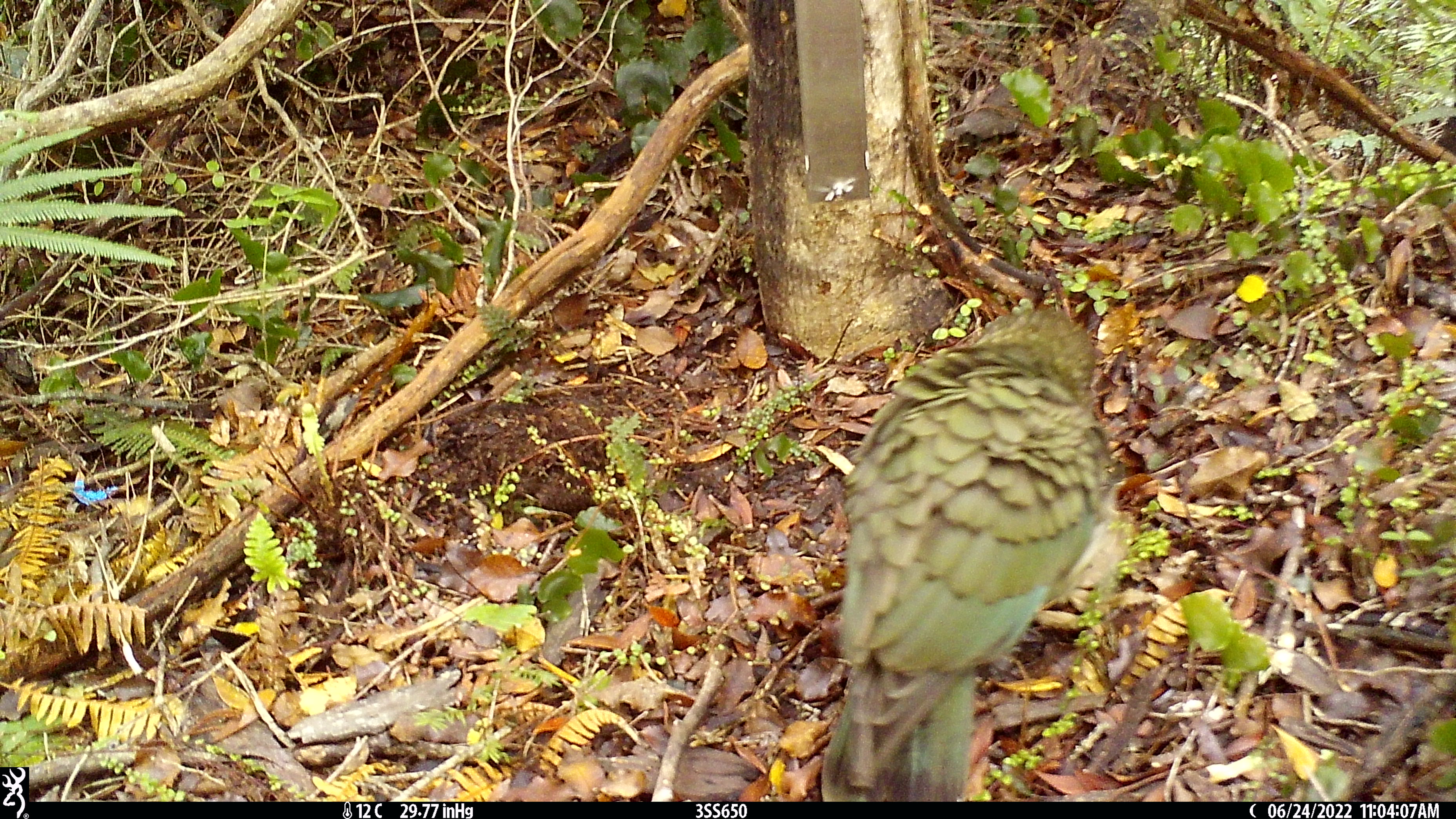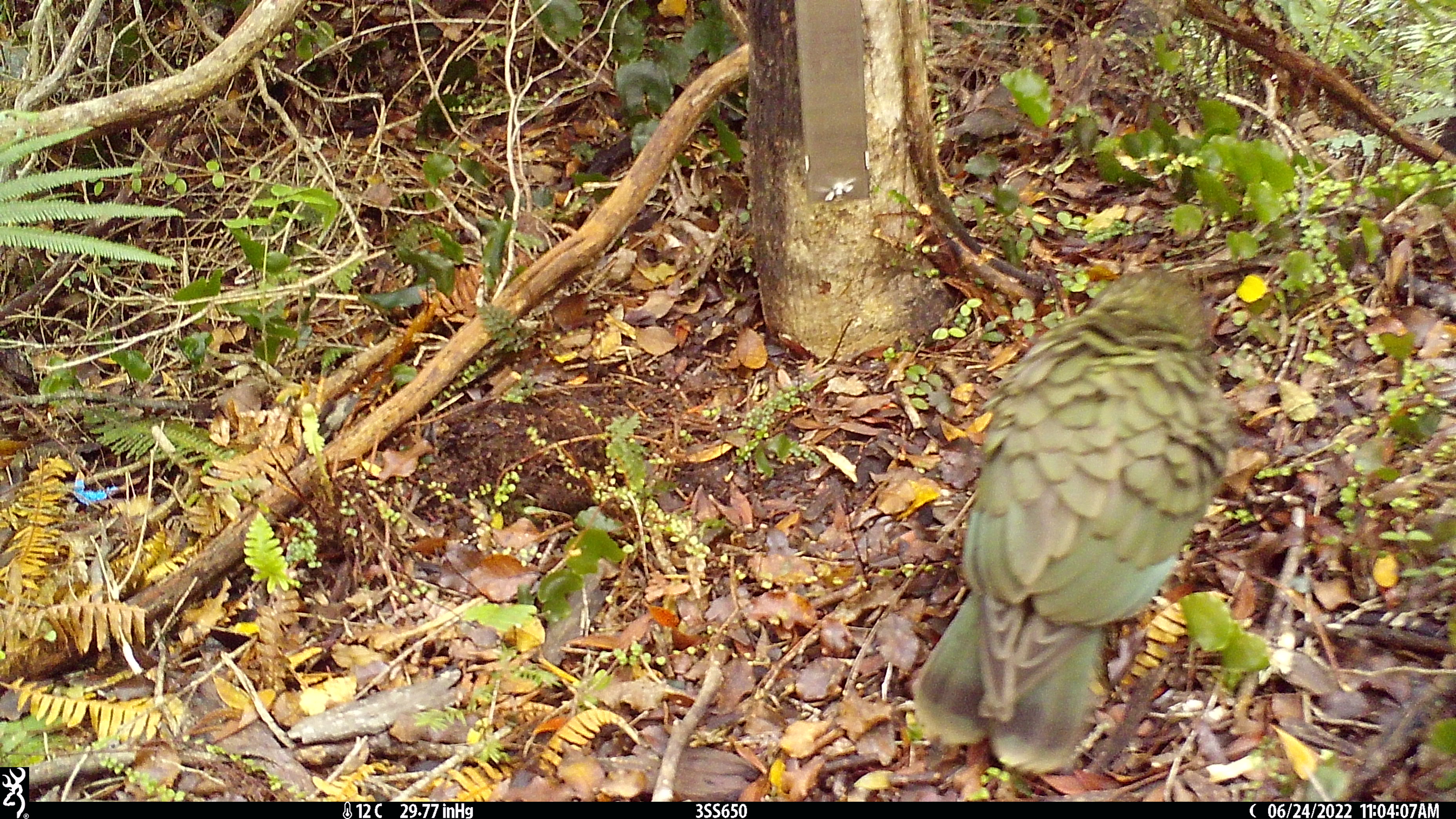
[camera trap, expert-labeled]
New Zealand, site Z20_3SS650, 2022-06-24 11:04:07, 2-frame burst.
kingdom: Animalia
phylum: Chordata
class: Aves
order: Psittaciformes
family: Strigopidae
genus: Nestor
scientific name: Nestor notabilis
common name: kea